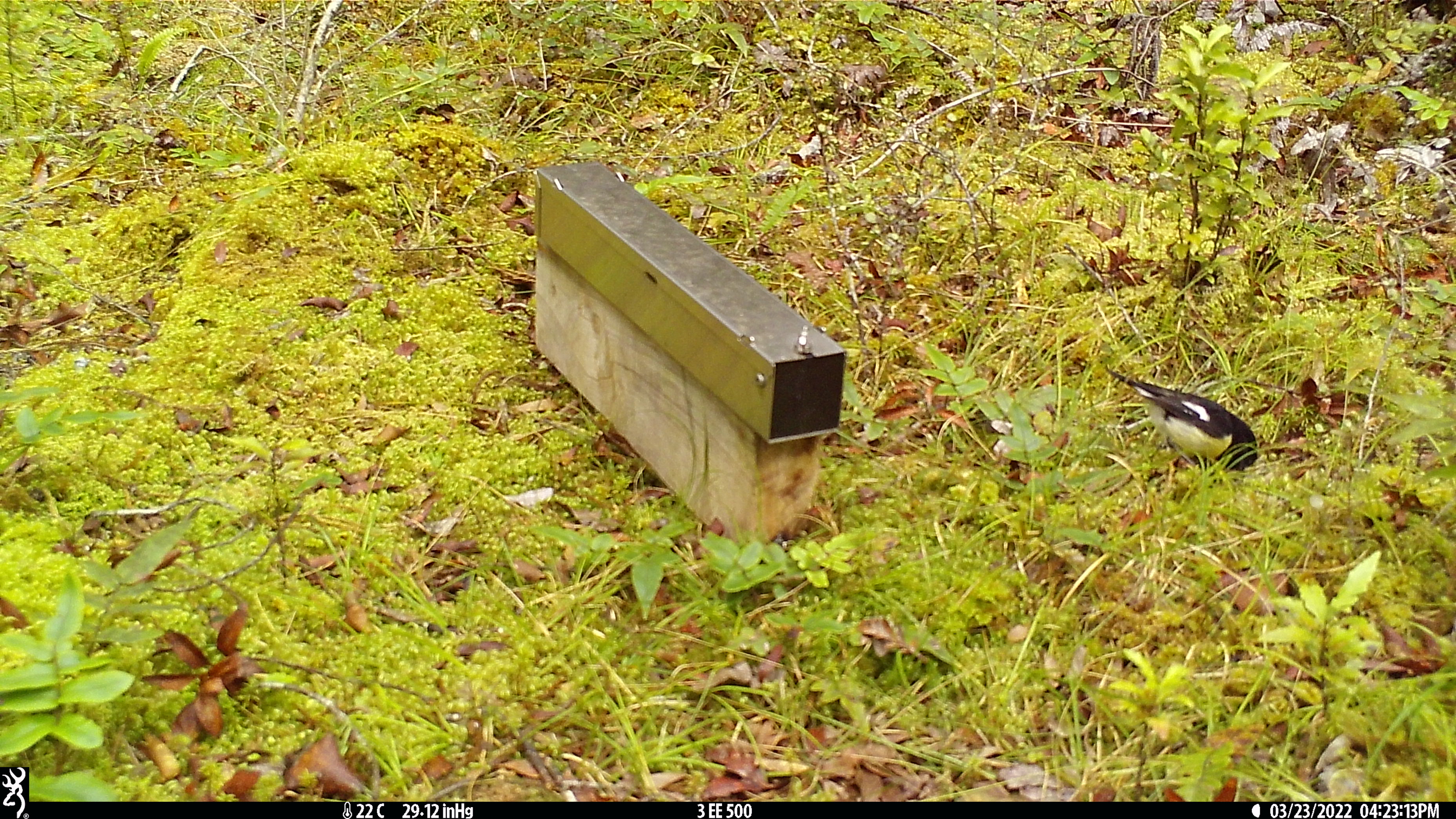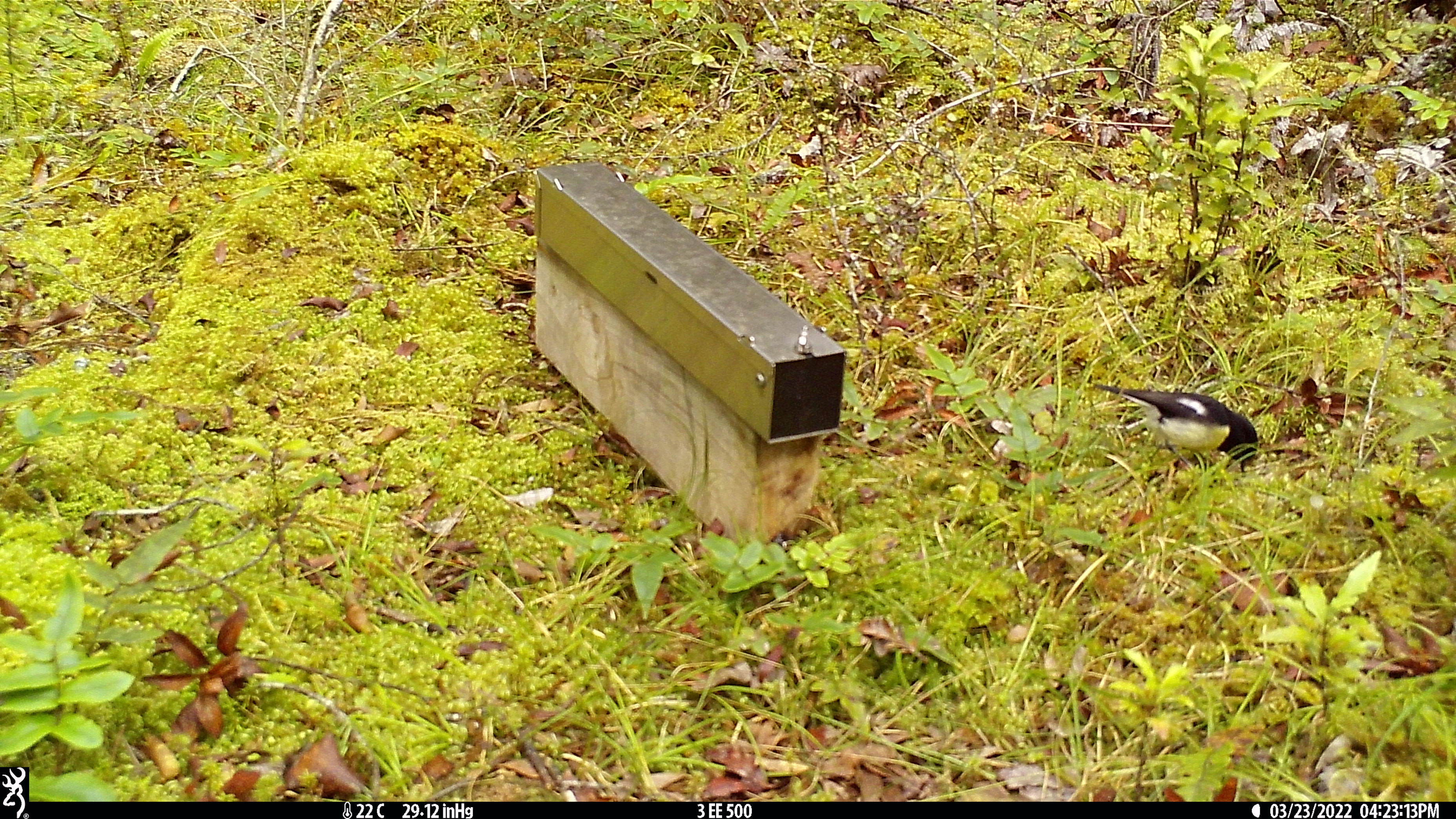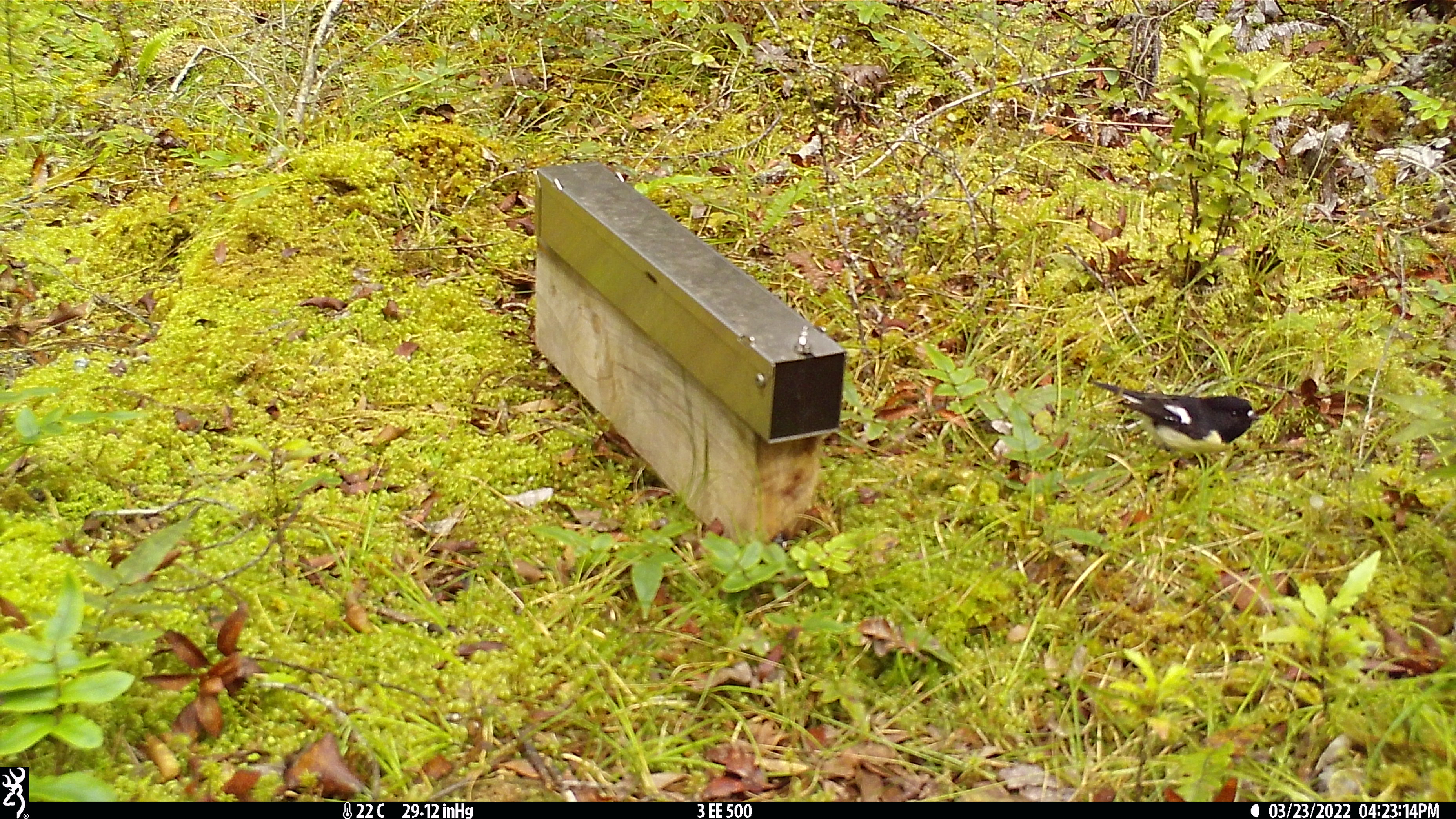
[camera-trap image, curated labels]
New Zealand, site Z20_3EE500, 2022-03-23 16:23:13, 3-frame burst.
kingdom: Animalia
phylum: Chordata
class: Aves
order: Passeriformes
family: Petroicidae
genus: Petroica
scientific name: Petroica macrocephala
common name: tomtit